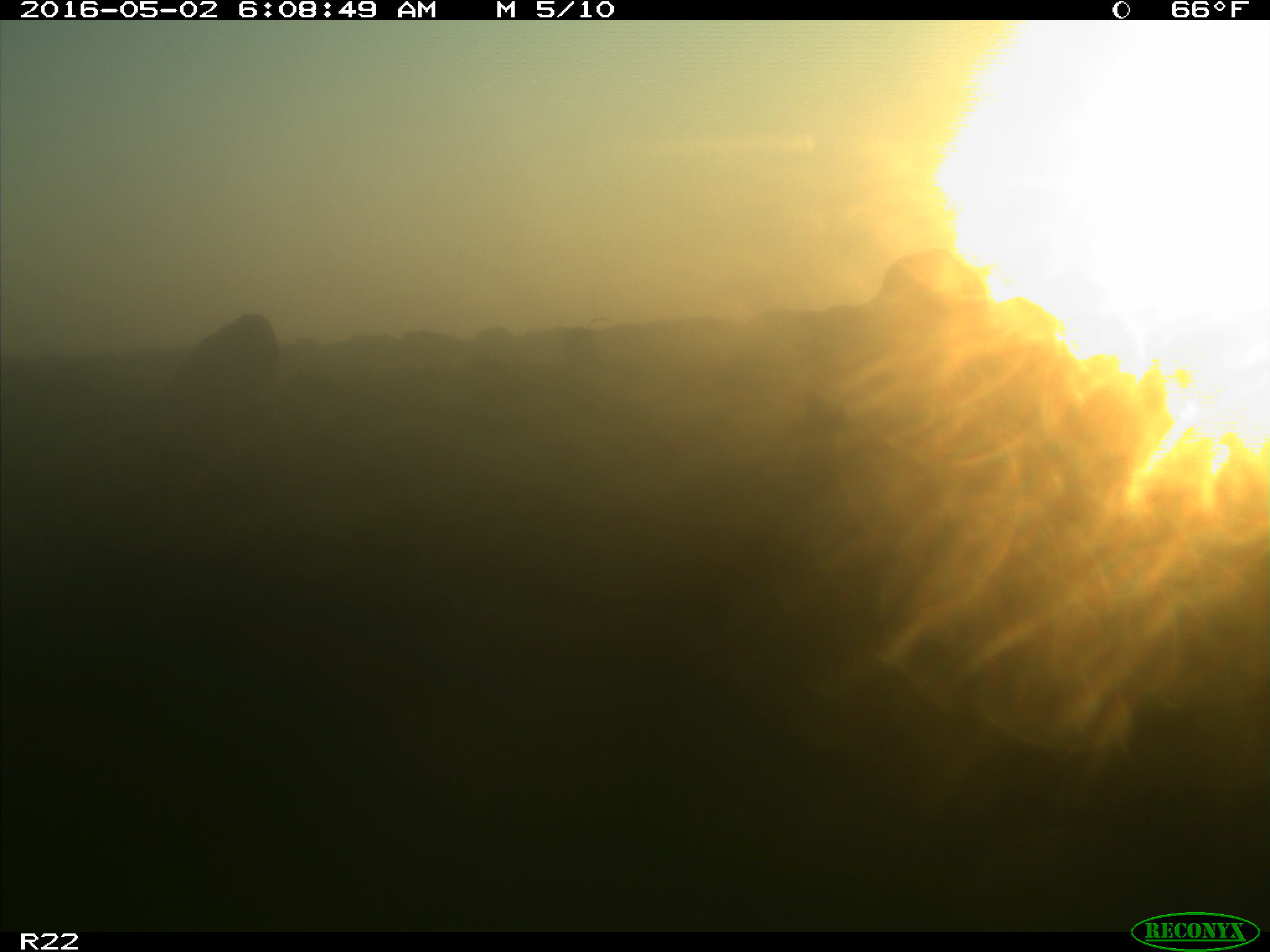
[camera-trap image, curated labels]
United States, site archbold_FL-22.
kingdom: Animalia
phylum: Chordata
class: Mammalia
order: Artiodactyla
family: Bovidae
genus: Bos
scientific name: Bos taurus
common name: domestic cow